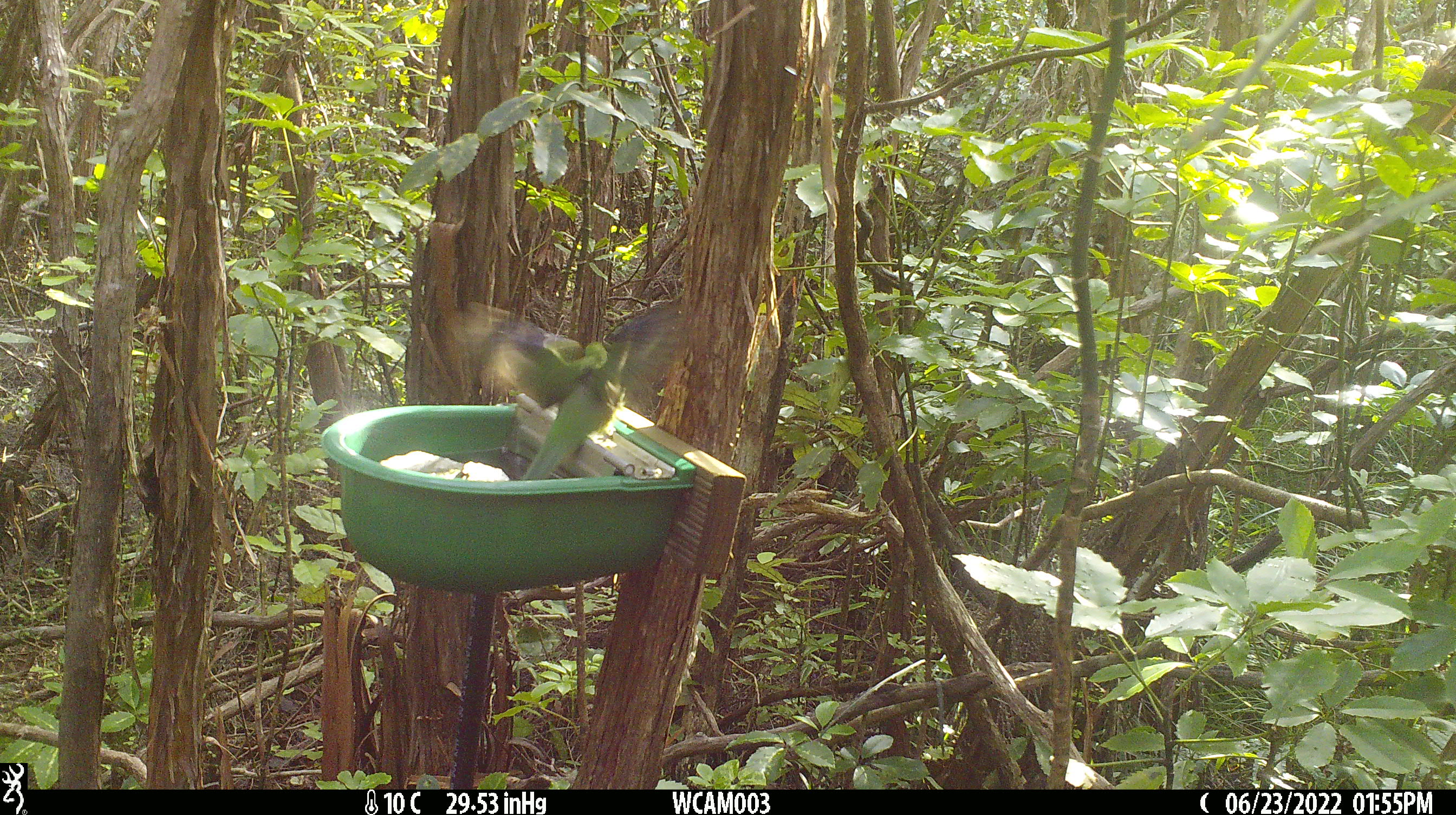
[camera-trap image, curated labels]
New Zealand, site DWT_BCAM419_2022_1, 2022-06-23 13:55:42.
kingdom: Animalia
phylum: Chordata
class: Aves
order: Psittaciformes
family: Psittaculidae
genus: Cyanoramphus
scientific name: Cyanoramphus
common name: parakeet